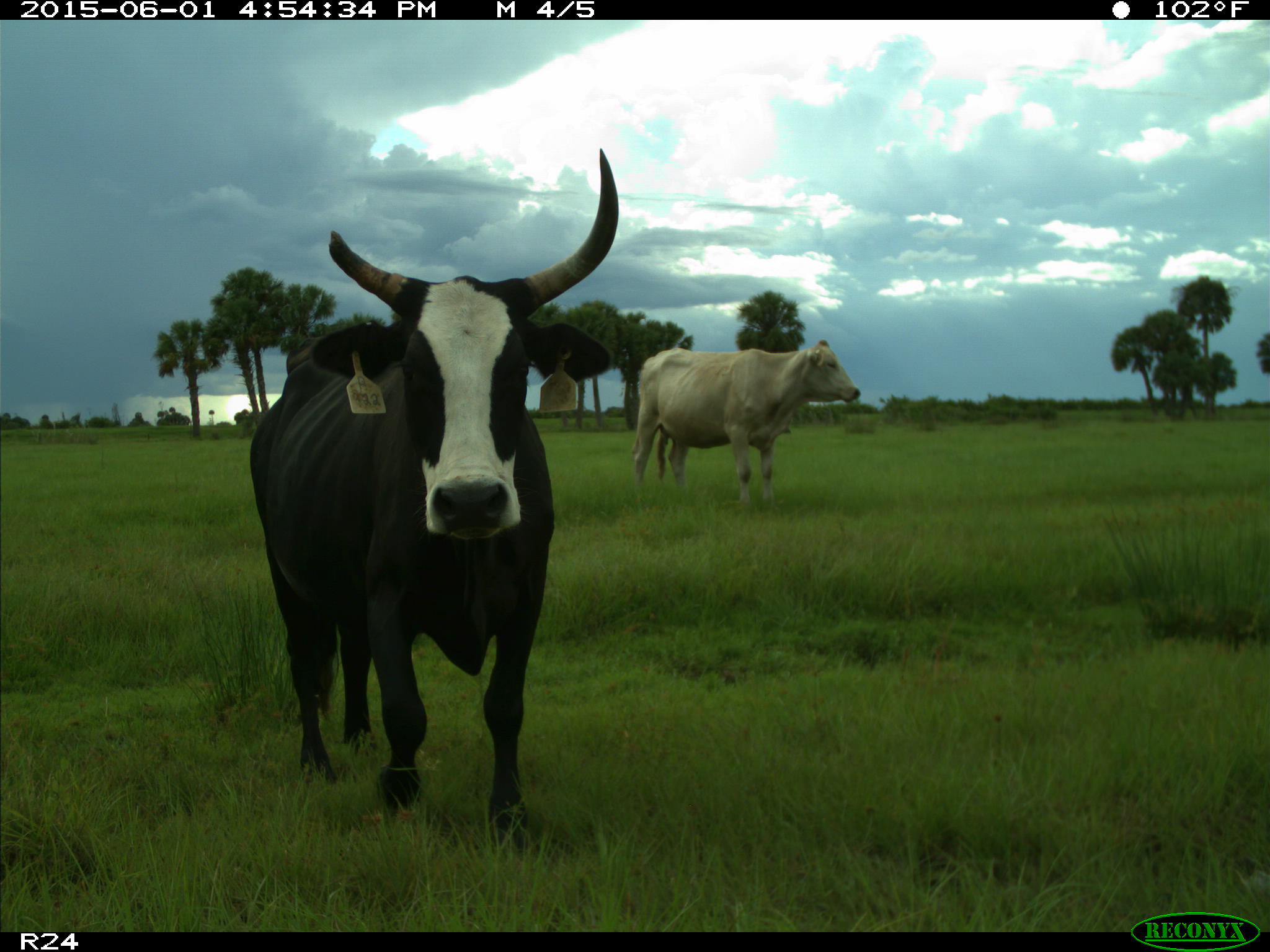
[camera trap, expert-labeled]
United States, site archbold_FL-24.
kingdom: Animalia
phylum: Chordata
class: Mammalia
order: Artiodactyla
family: Bovidae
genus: Bos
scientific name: Bos taurus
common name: domestic cow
Bos taurus (domestic cow).